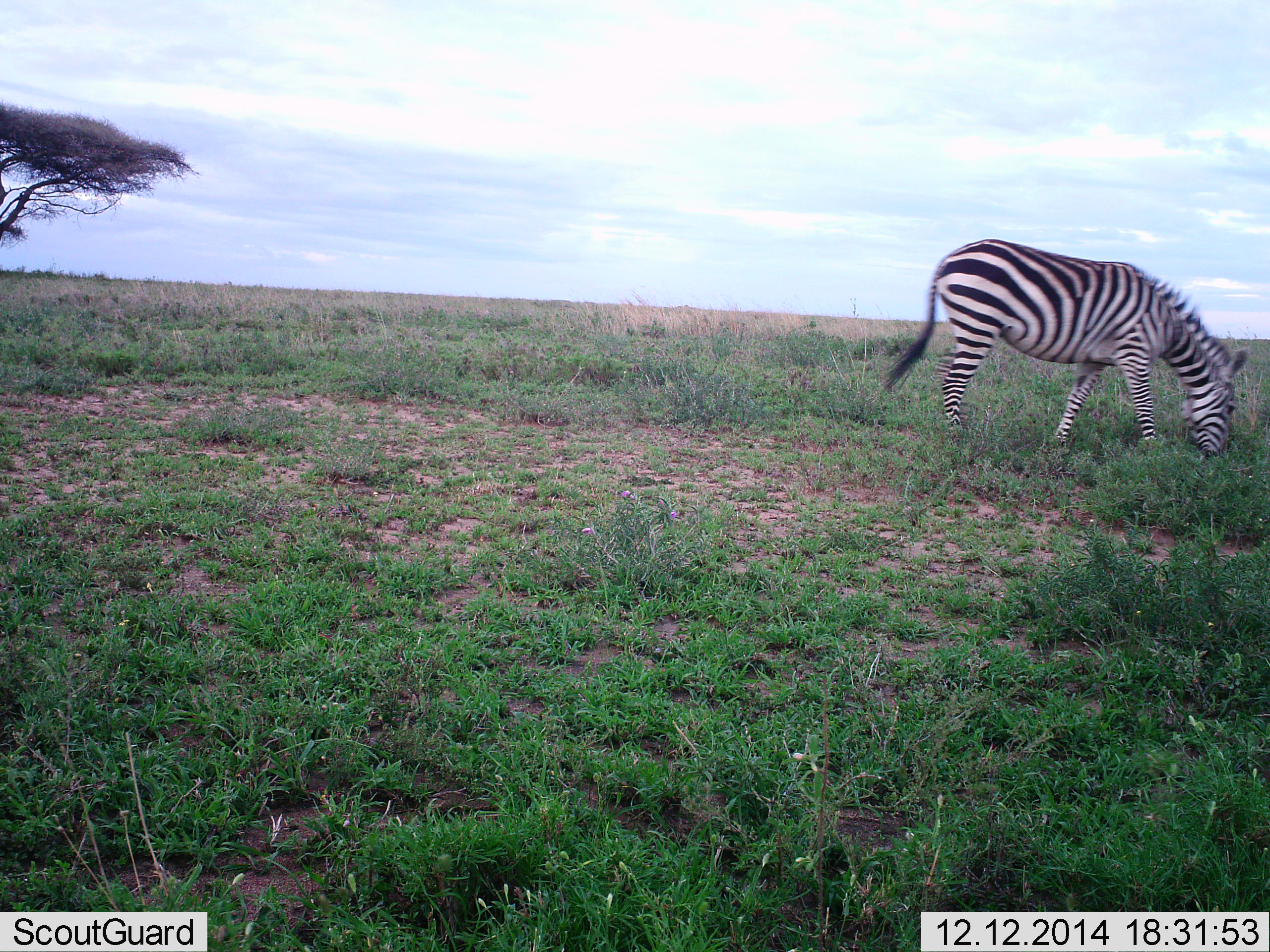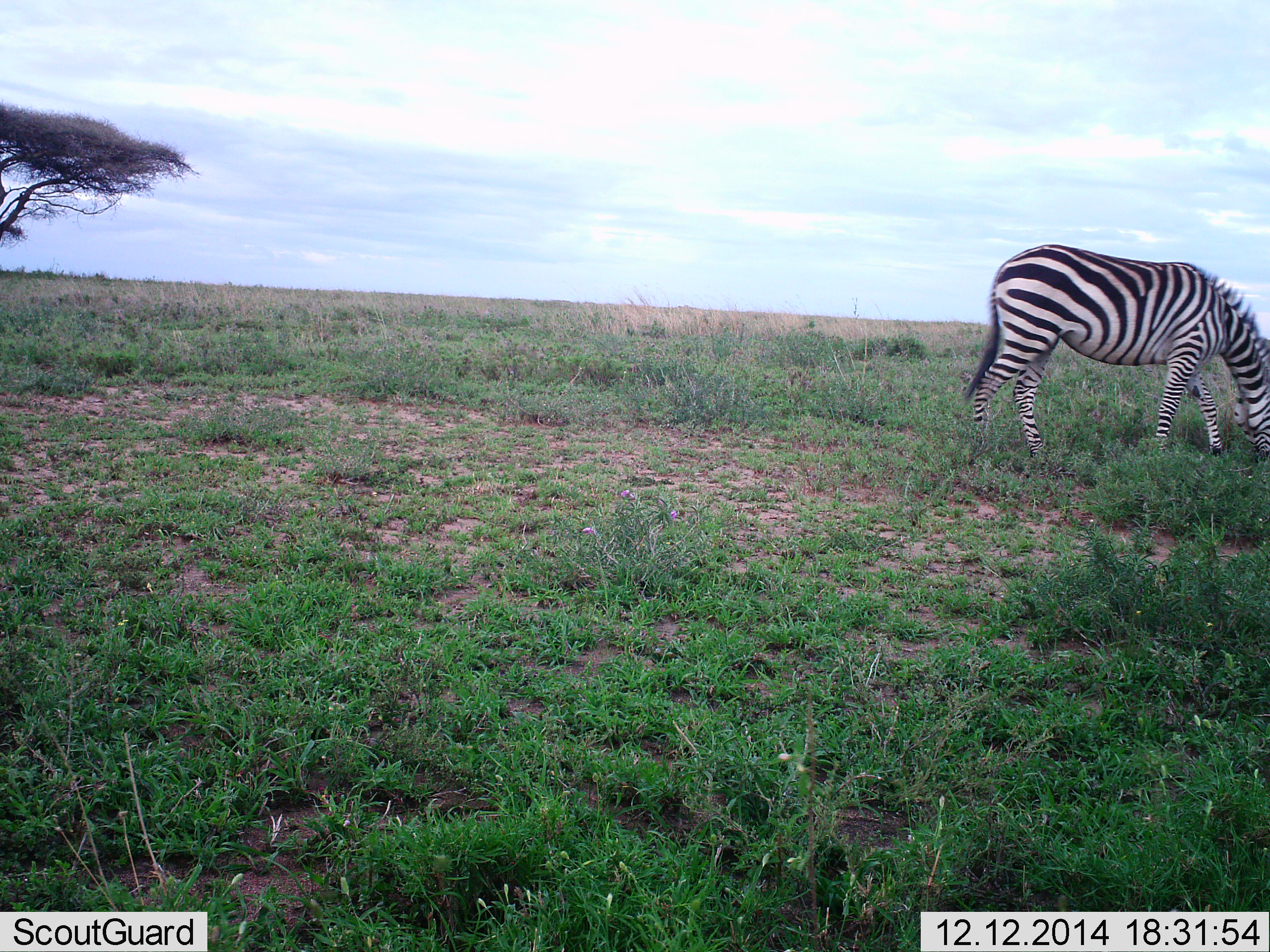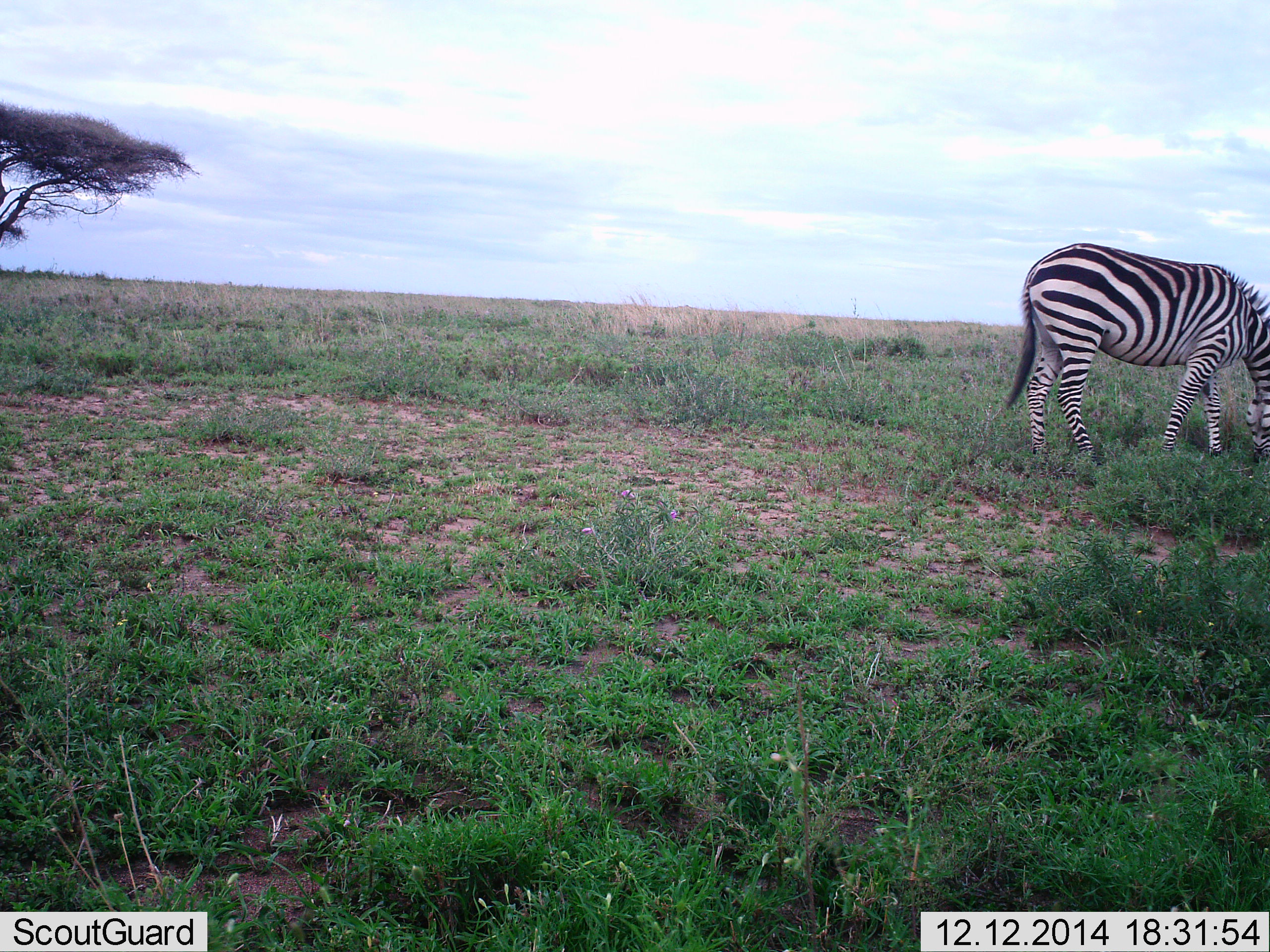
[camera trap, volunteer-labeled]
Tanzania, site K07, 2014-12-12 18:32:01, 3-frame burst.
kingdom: Animalia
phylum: Chordata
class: Mammalia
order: Perissodactyla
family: Equidae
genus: Equus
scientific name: Equus quagga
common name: plains zebra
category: zebra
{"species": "zebra (plains zebra) (Equus quagga)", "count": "1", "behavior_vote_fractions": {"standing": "0%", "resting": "0%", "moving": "20%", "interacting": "0%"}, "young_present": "10%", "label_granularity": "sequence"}